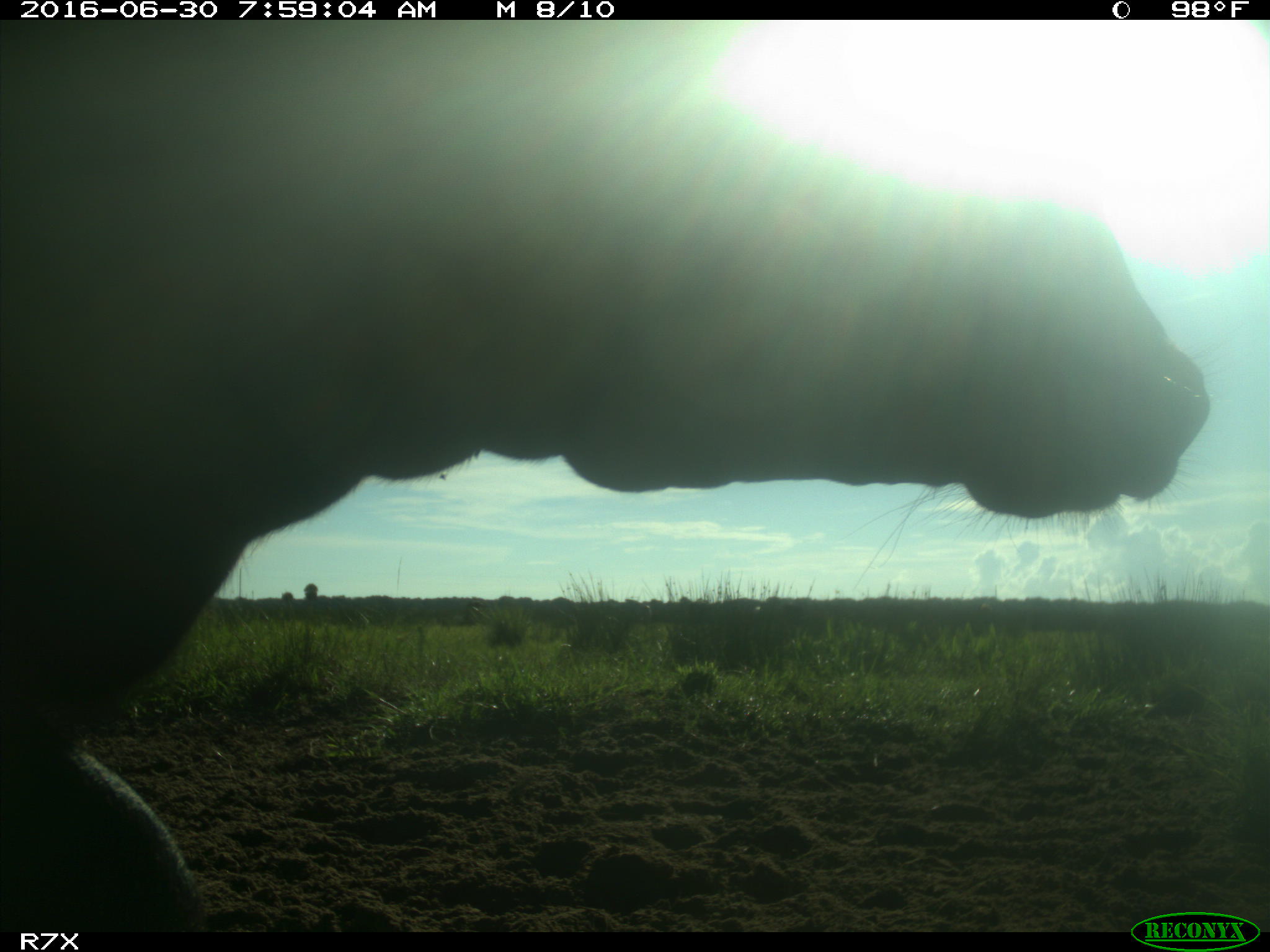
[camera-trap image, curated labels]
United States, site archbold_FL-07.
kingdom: Animalia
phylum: Chordata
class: Mammalia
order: Artiodactyla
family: Bovidae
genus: Bos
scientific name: Bos taurus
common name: domestic cow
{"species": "Bos taurus (domestic cow)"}